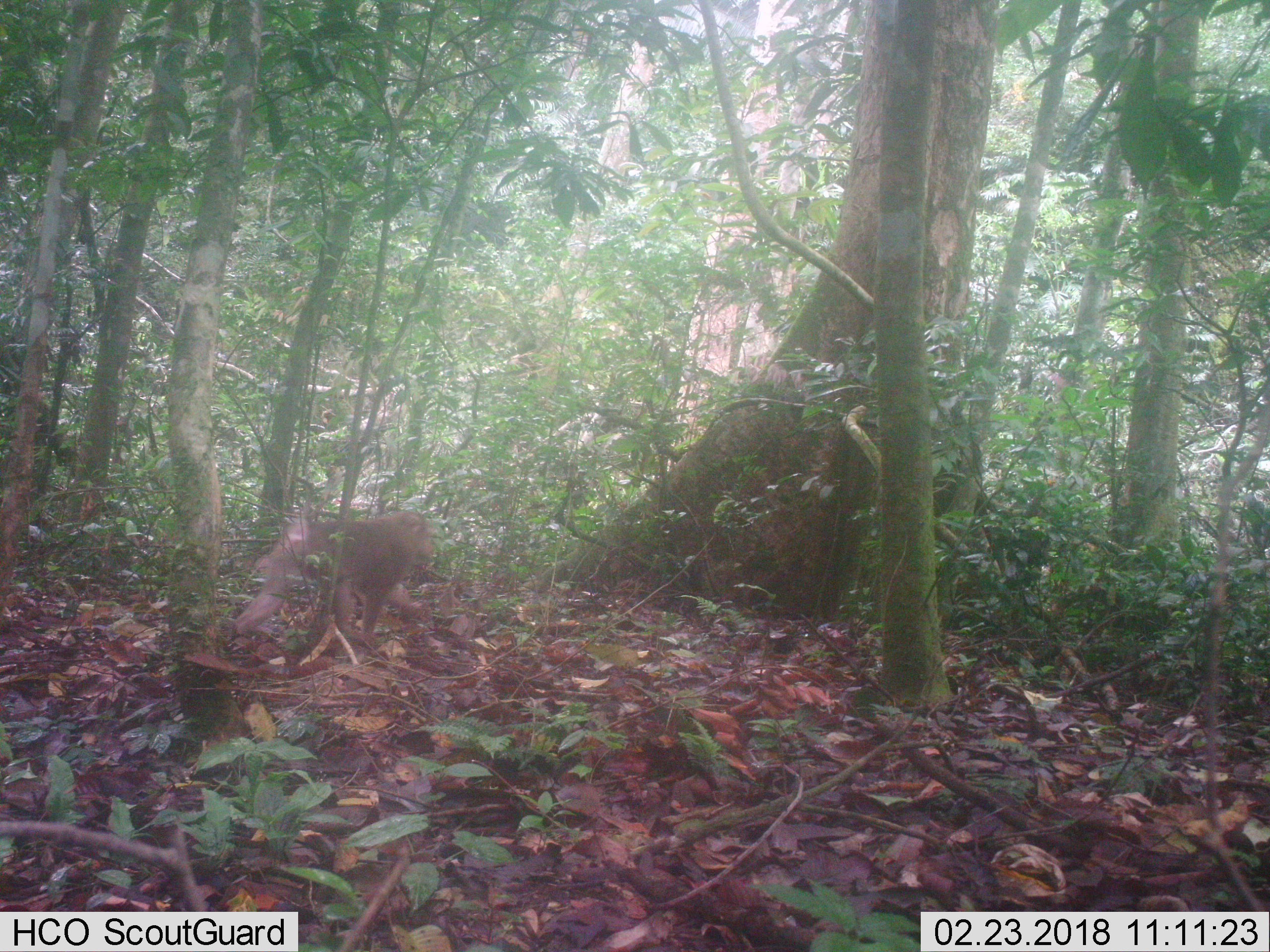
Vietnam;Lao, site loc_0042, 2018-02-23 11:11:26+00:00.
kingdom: Animalia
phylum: Chordata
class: Mammalia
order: Primates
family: Cercopithecidae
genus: Macaca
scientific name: Macaca nemestrina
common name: pig-tailed macaque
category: pig tailed macaque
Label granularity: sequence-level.